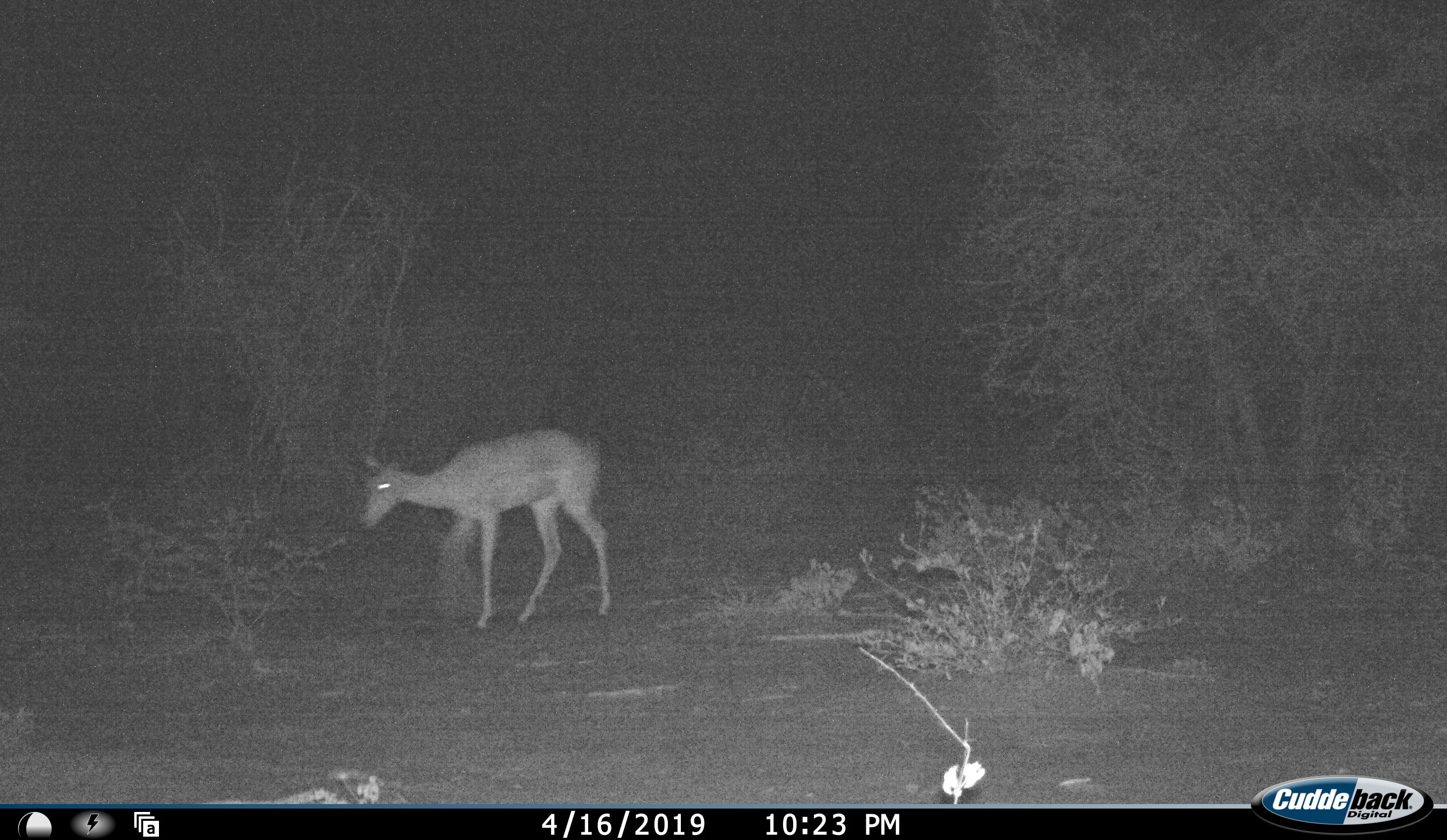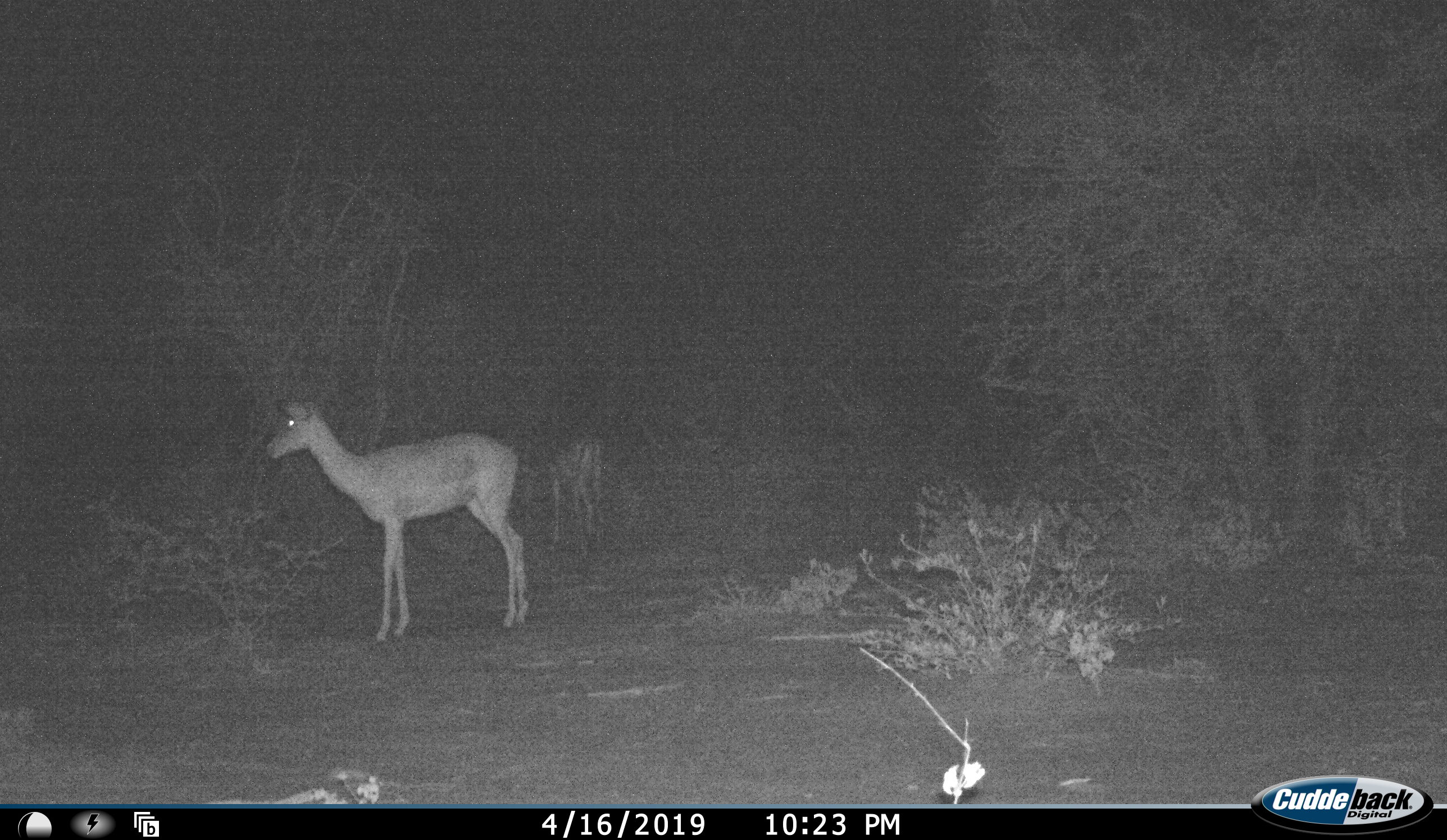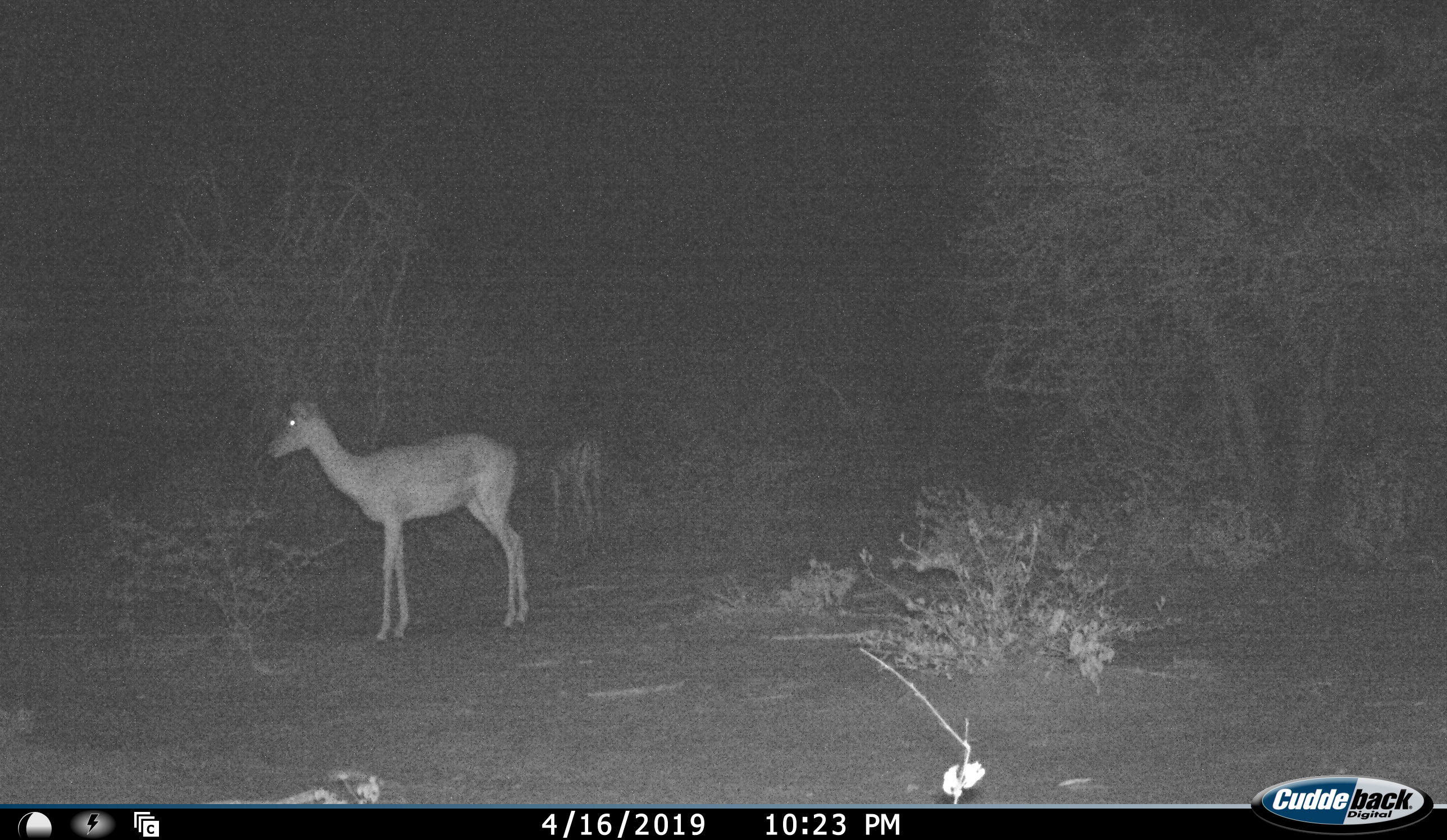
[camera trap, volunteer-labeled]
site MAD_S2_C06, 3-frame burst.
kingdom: Animalia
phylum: Chordata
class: Mammalia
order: Artiodactyla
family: Bovidae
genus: Aepyceros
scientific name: Aepyceros melampus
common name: impala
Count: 1.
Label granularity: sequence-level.